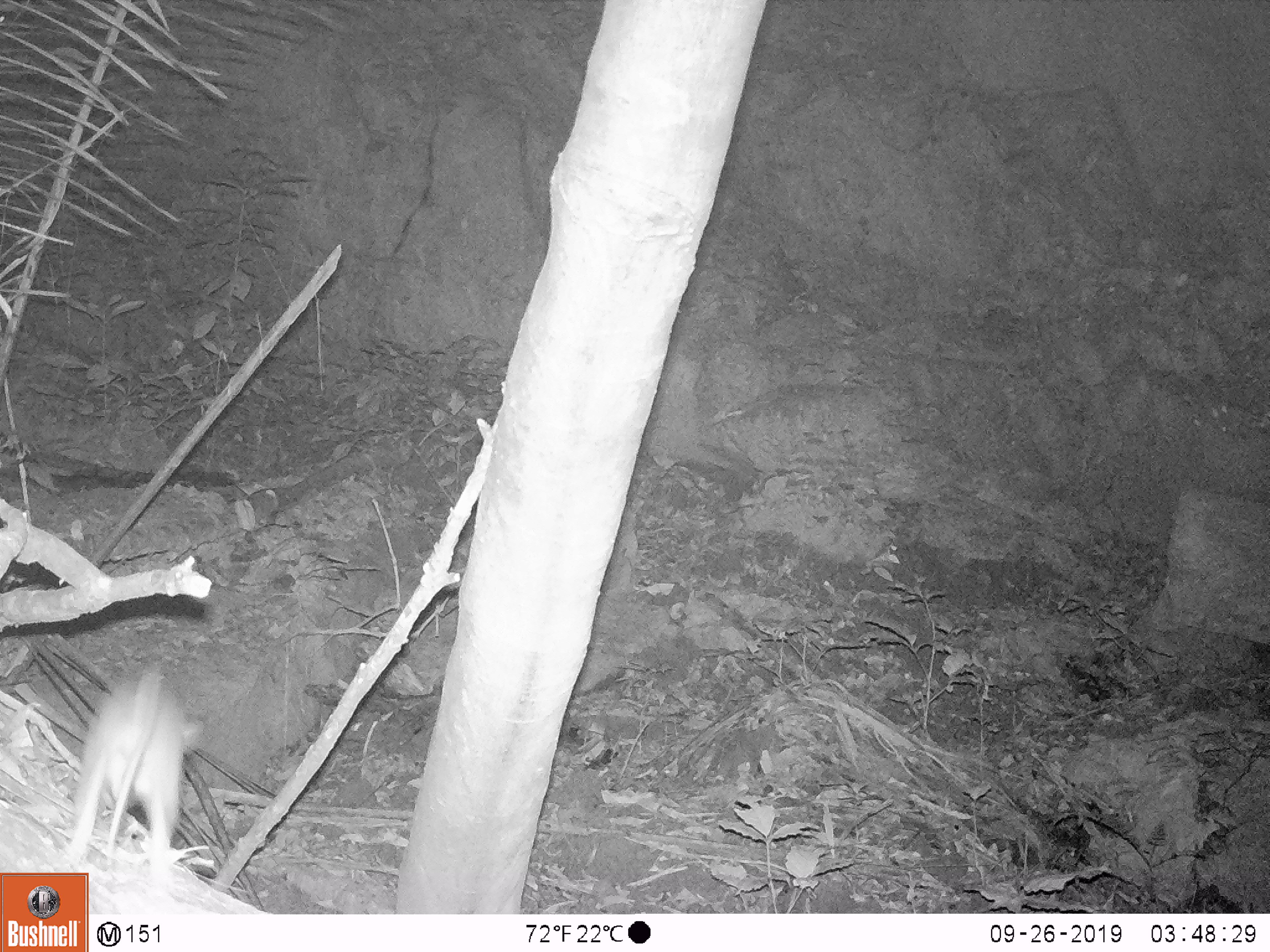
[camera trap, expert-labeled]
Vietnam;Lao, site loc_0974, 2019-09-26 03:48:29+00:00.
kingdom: Animalia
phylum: Chordata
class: Mammalia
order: Rodentia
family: Muridae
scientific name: Muridae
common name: old-world mice and rats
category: unidentified murid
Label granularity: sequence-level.